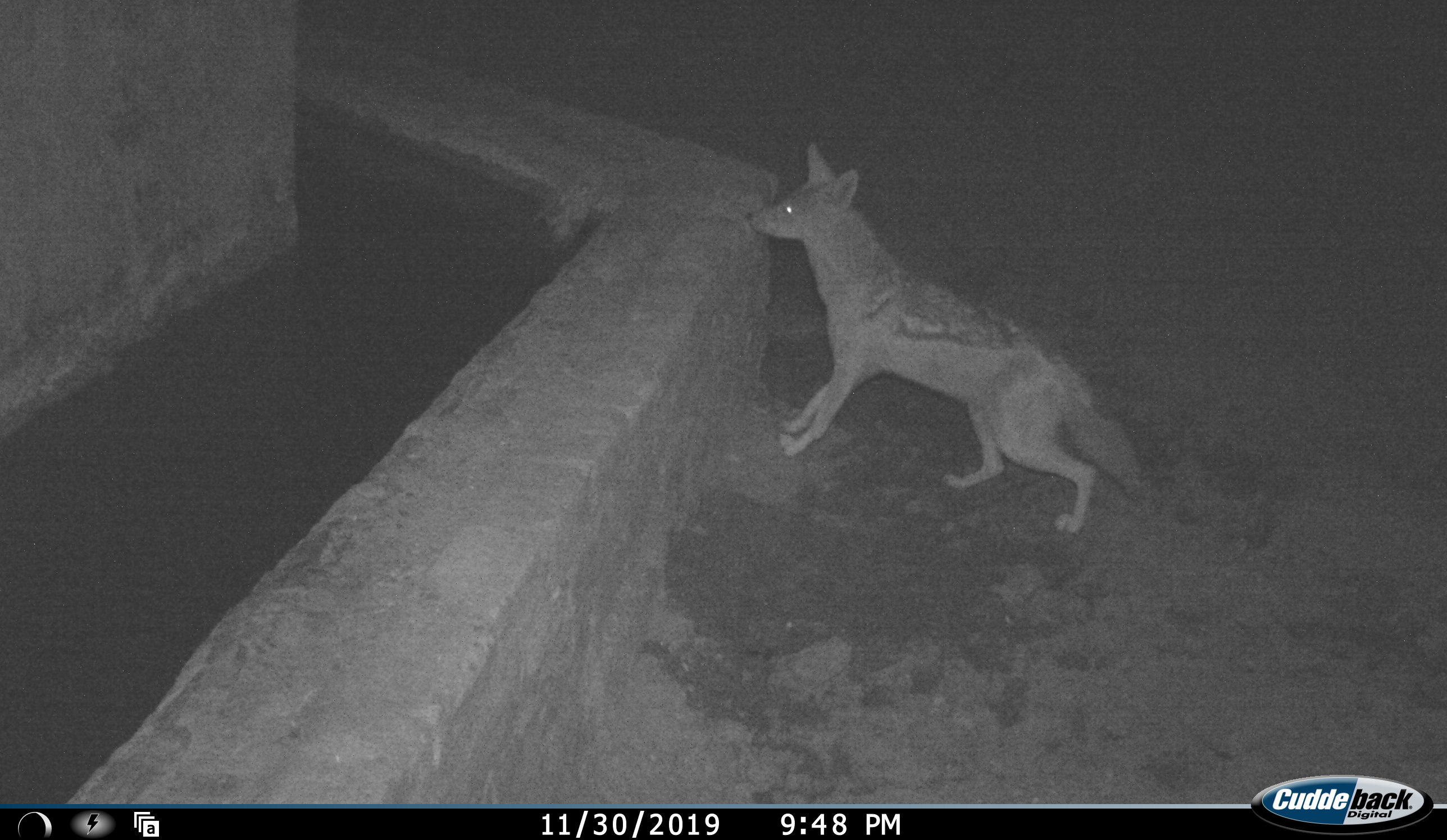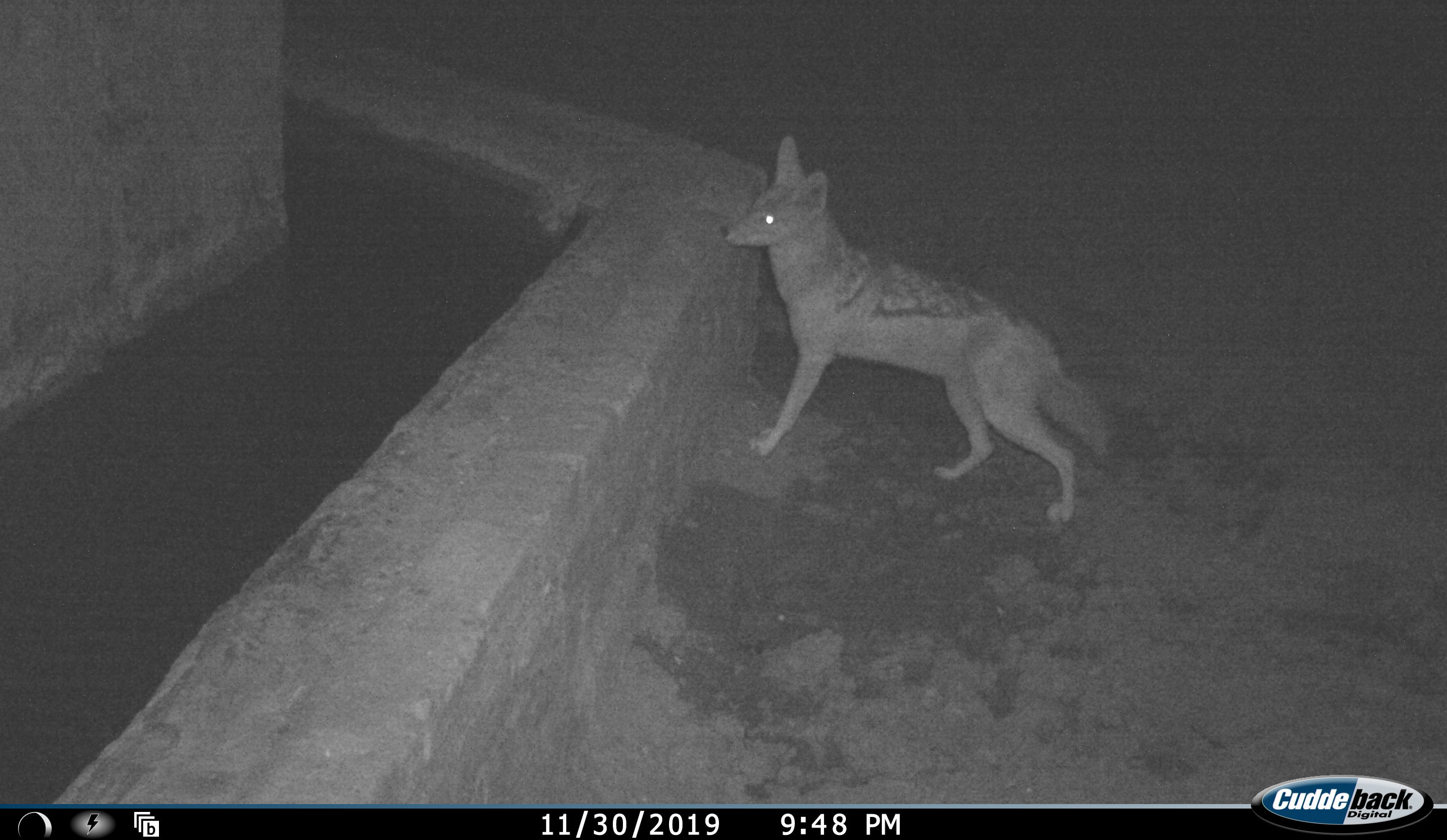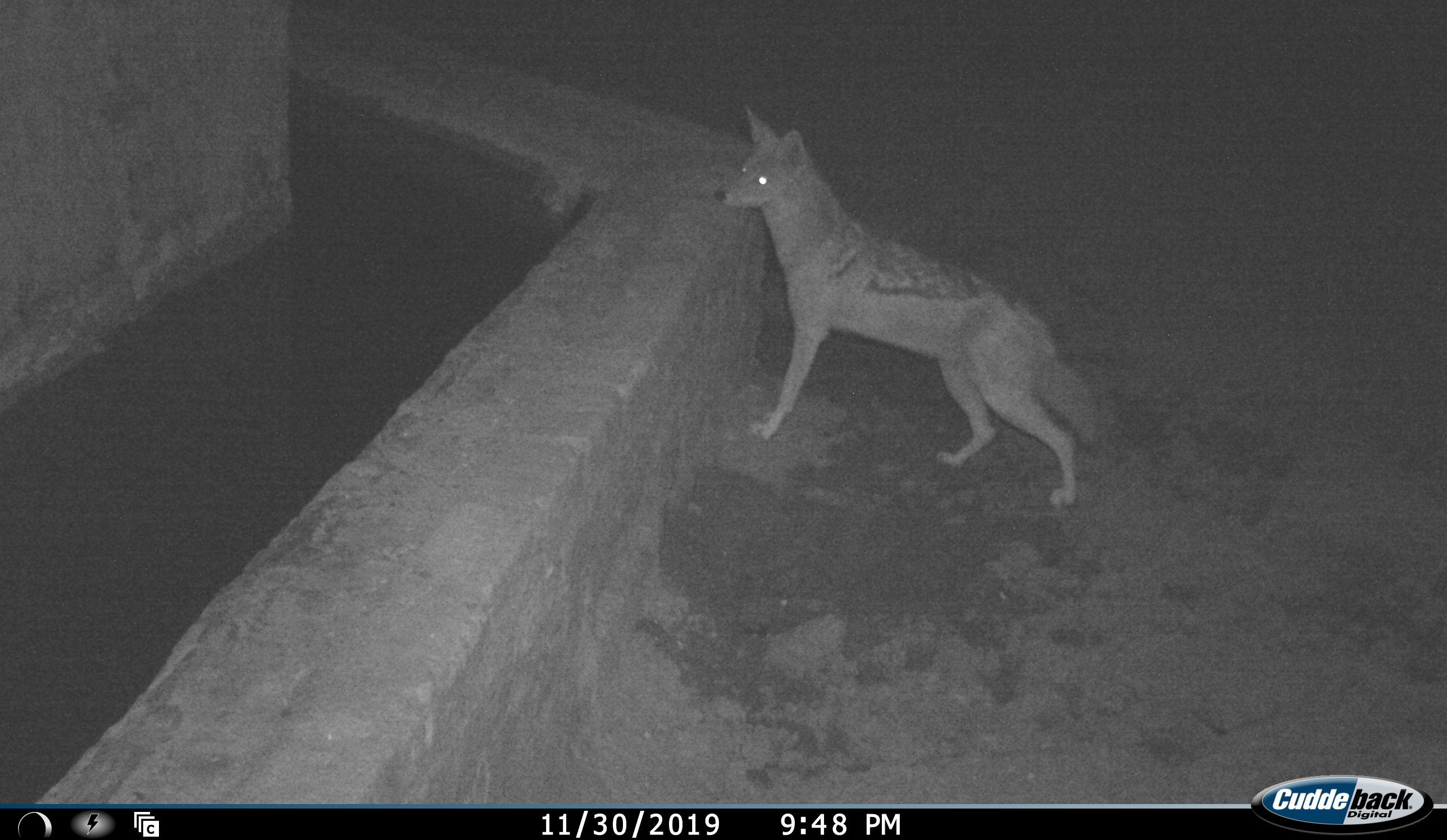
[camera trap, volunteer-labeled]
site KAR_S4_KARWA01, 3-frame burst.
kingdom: Animalia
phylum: Chordata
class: Mammalia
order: Carnivora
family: Canidae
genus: Lupulella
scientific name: Lupulella mesomelas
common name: black-backed jackal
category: jackalblackbacked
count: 1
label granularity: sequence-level